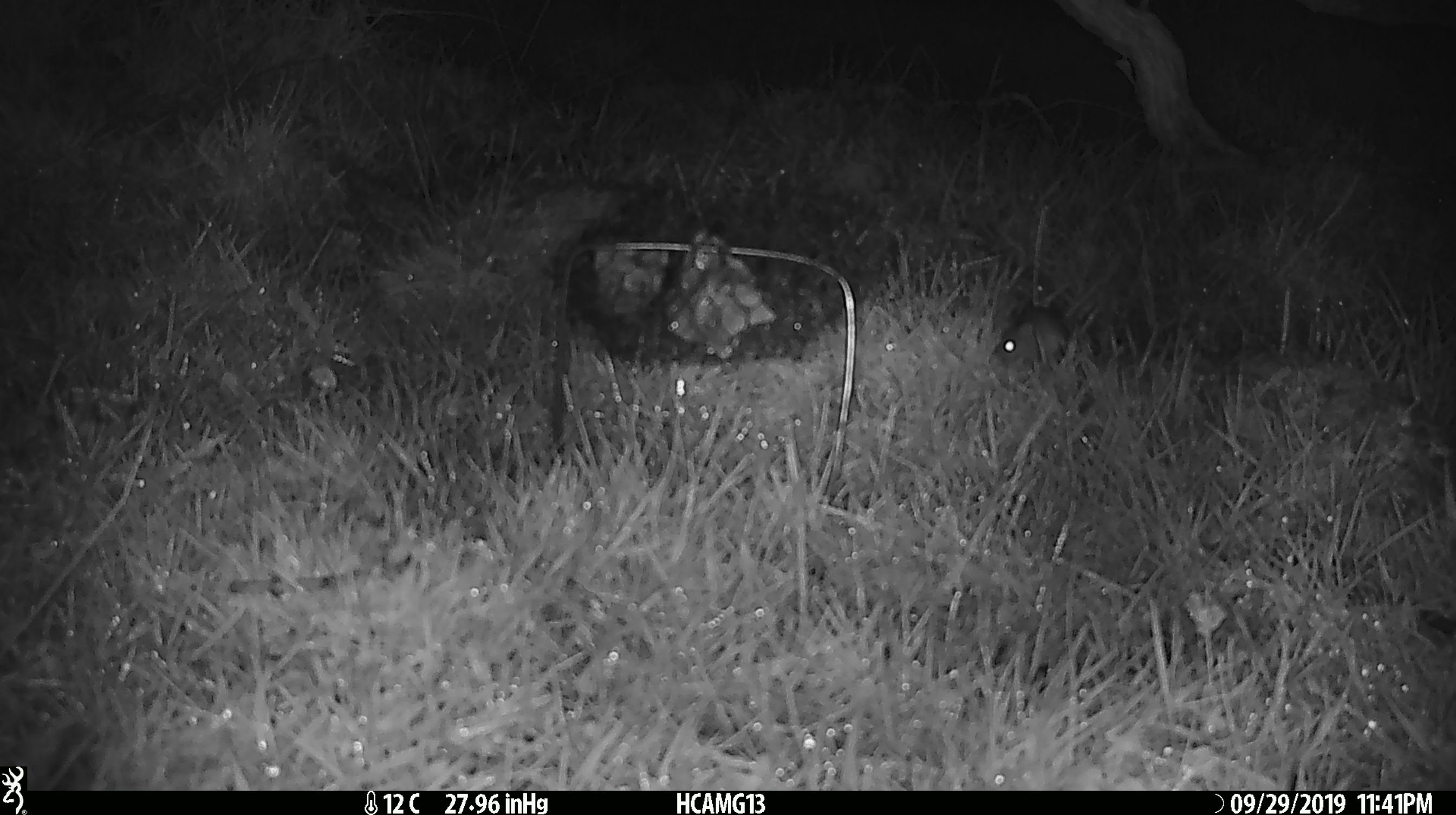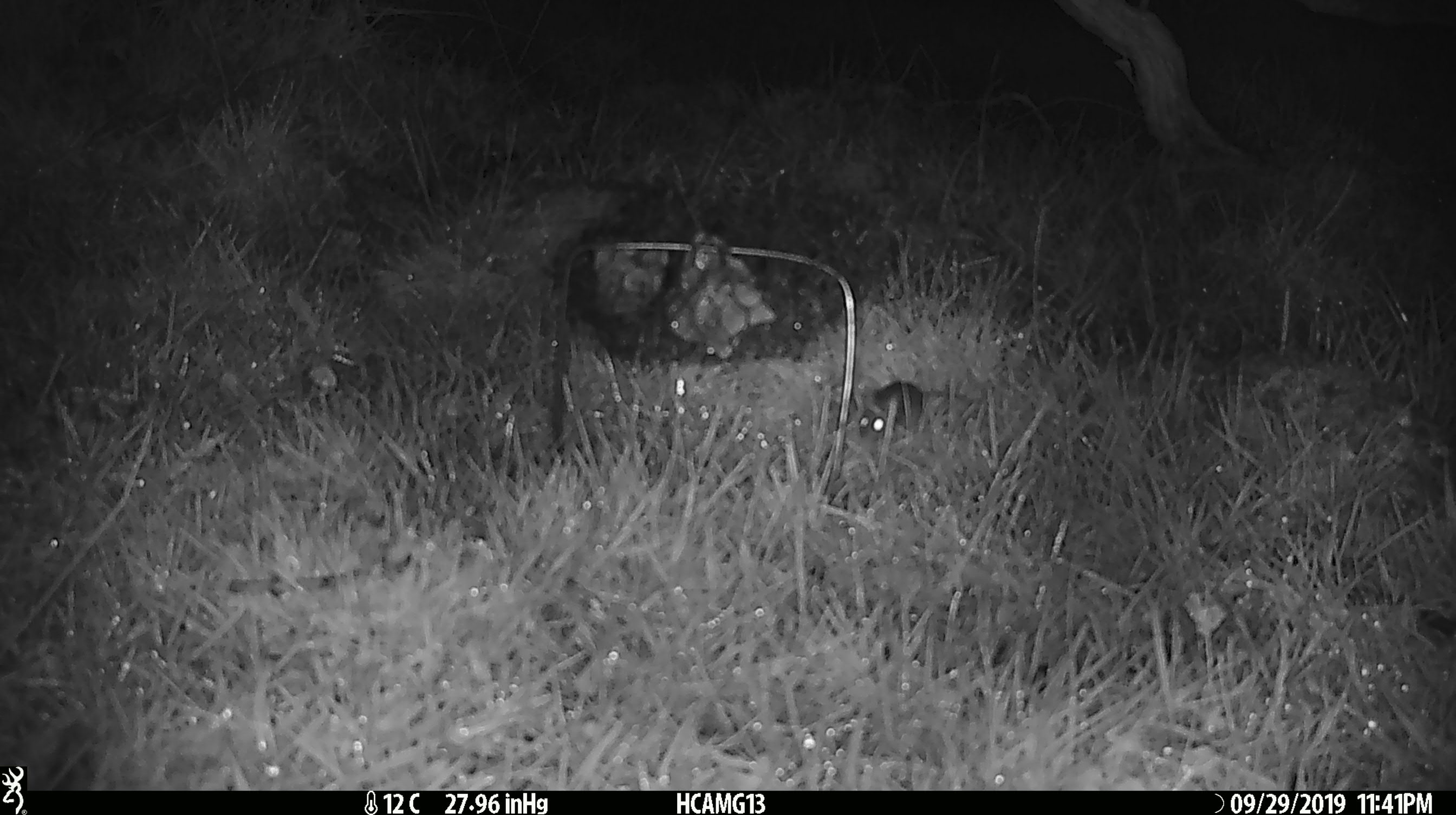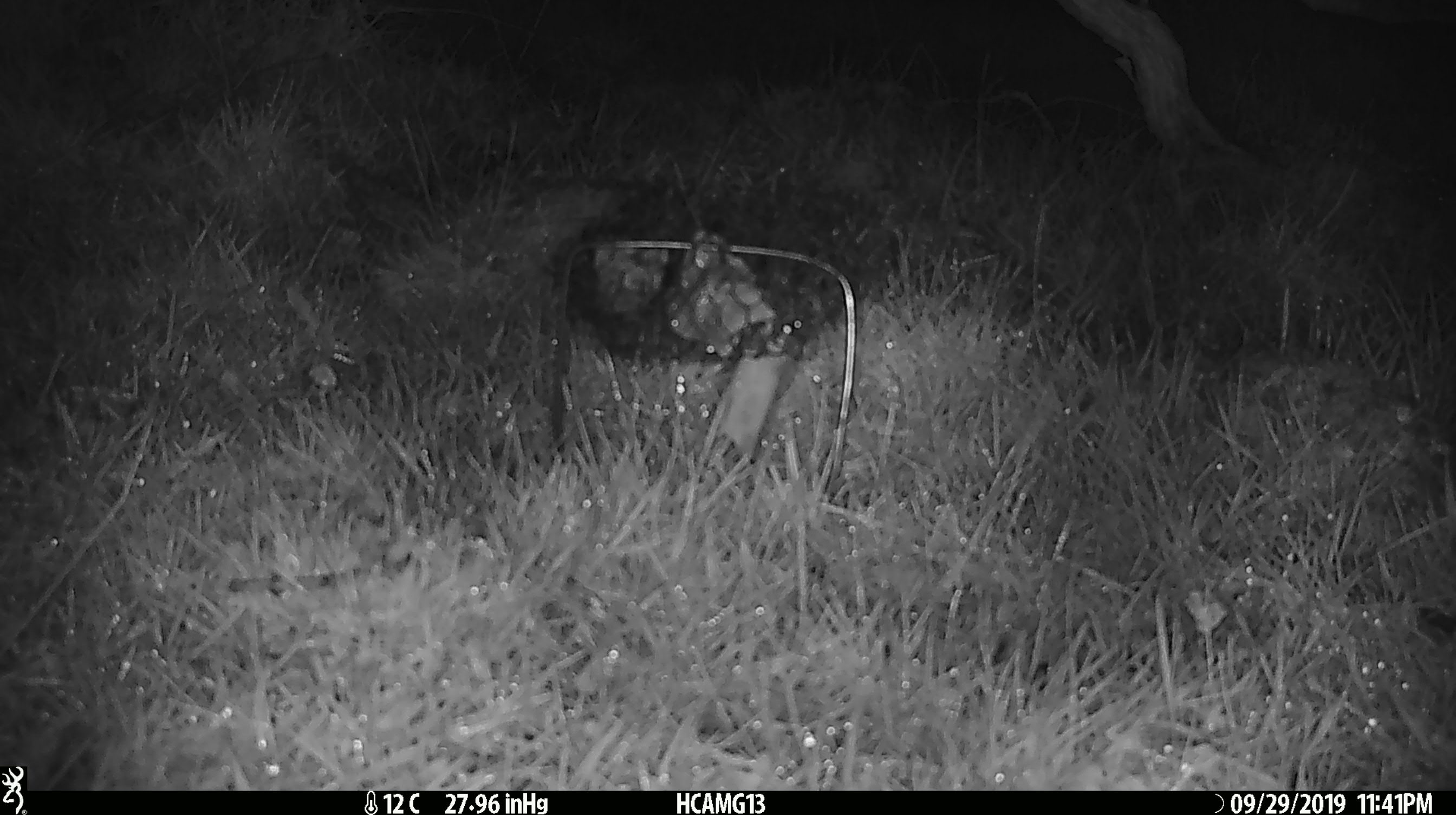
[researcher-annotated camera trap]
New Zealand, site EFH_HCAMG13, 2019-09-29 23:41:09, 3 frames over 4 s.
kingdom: Animalia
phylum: Chordata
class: Mammalia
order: Rodentia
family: Muridae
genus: Mus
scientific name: Mus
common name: mouse